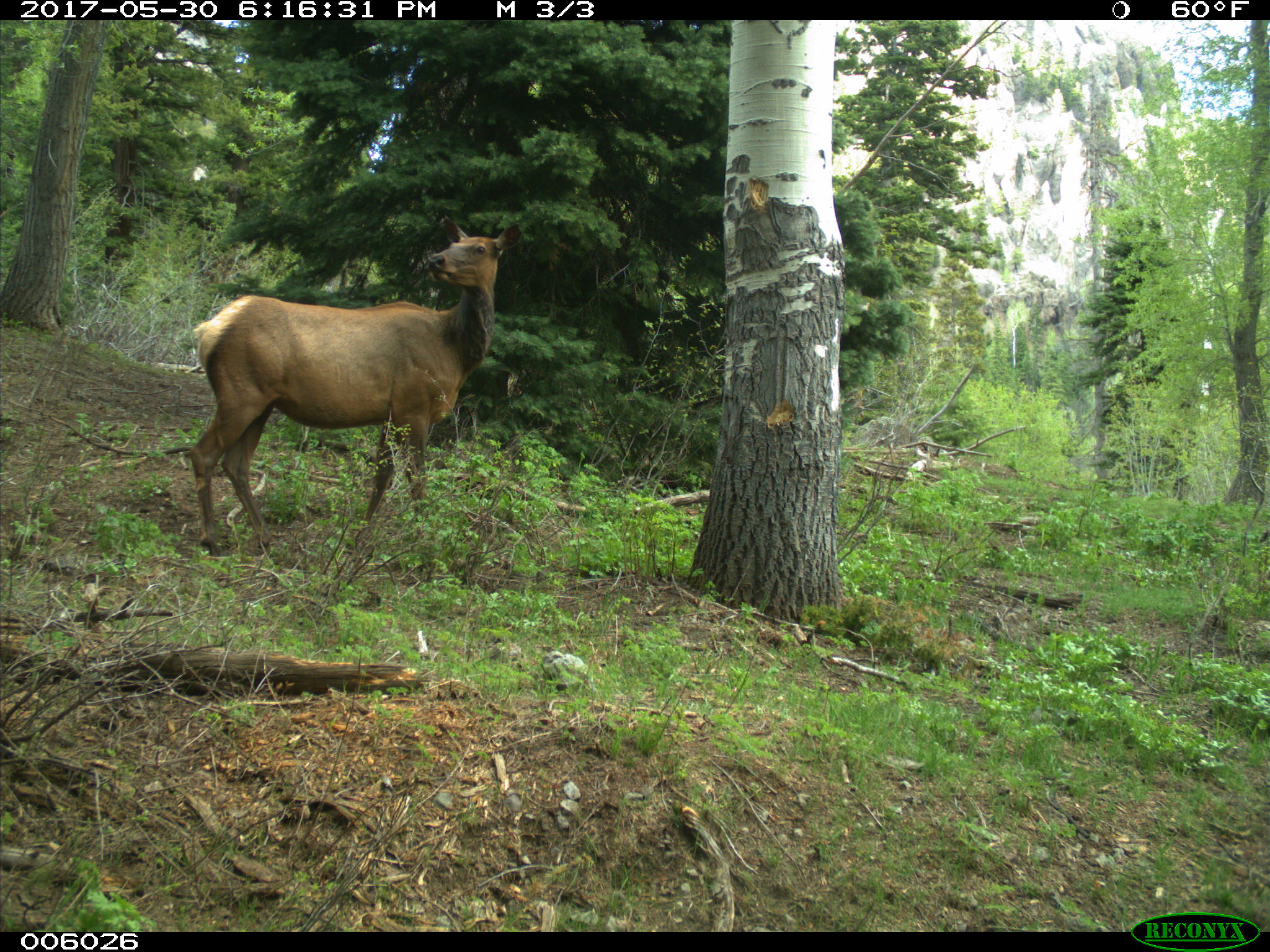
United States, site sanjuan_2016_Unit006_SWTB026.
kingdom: Animalia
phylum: Chordata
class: Mammalia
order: Artiodactyla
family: Cervidae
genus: Cervus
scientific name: Cervus elaphus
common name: red deer